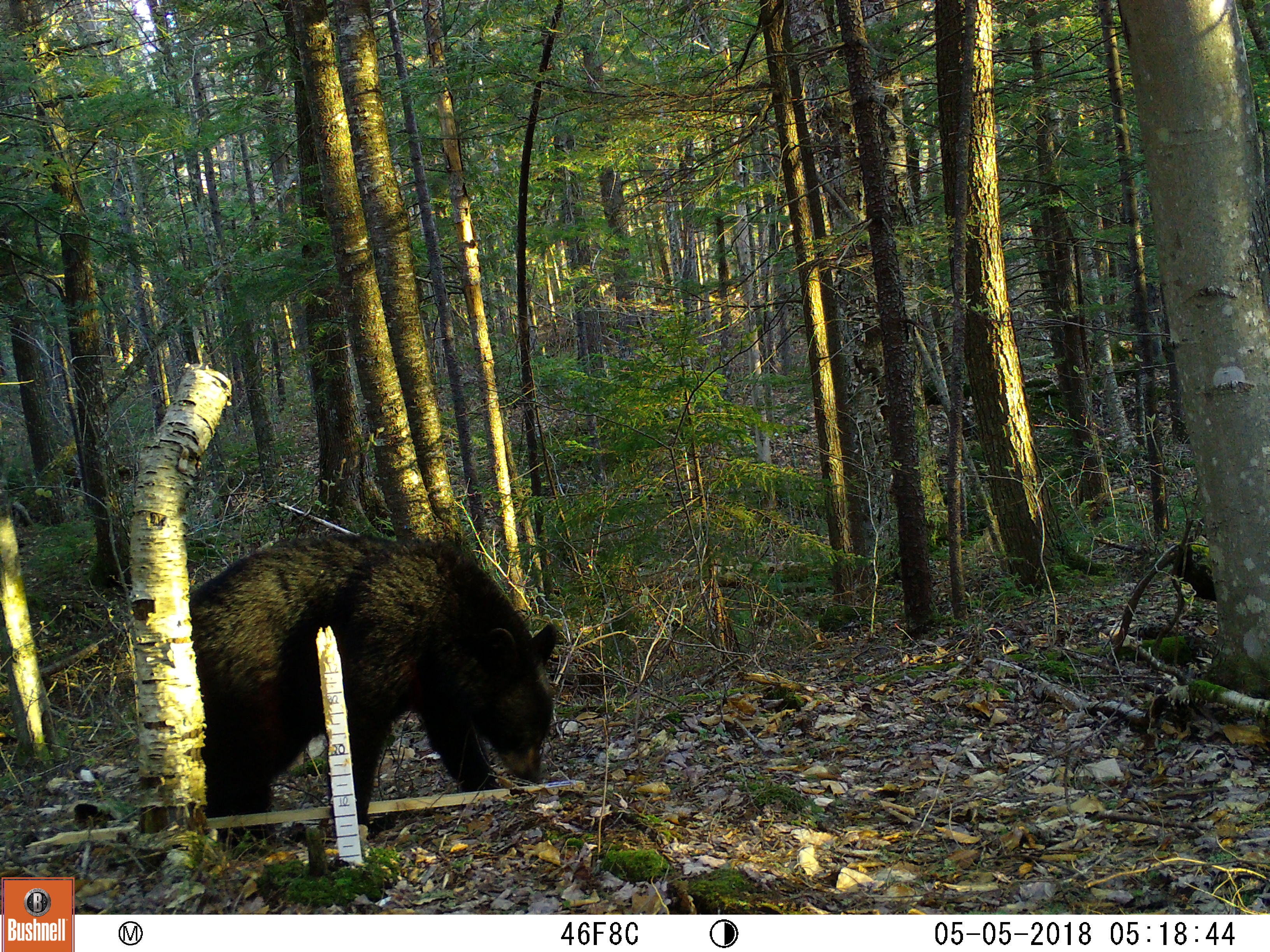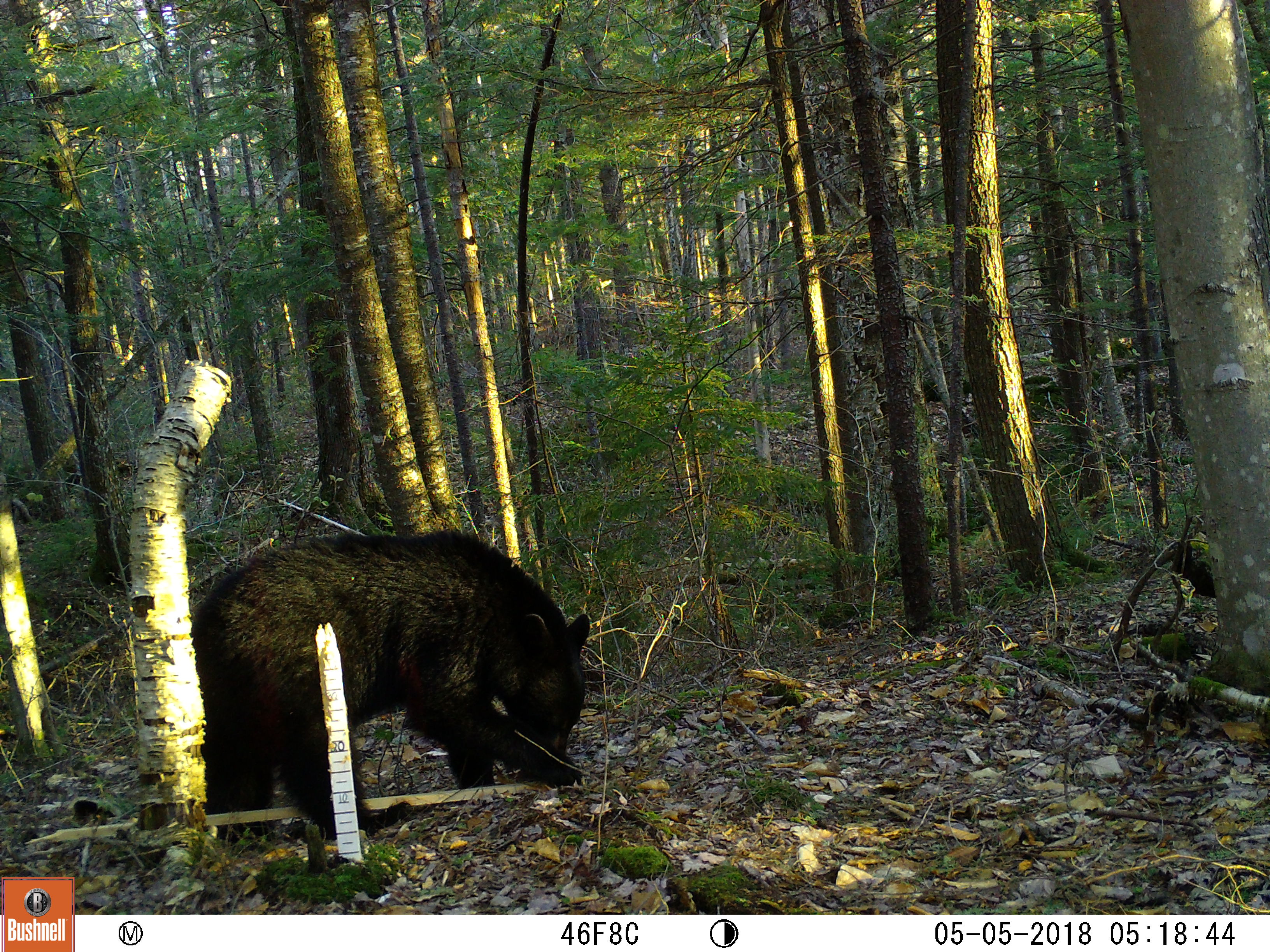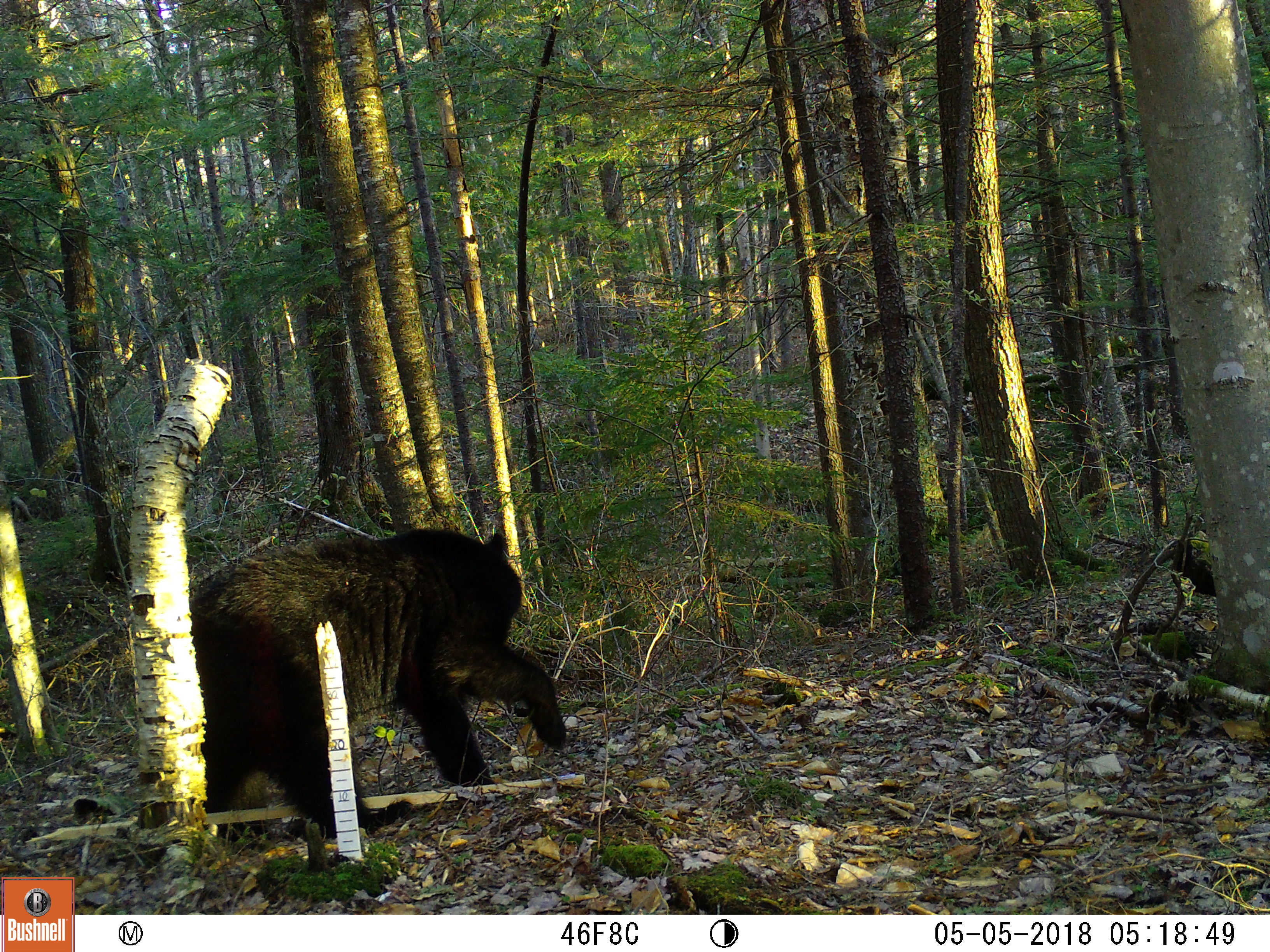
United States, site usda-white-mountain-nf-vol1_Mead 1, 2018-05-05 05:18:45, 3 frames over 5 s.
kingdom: Animalia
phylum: Chordata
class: Mammalia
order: Carnivora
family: Ursidae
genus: Ursus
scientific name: Ursus americanus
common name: black bear